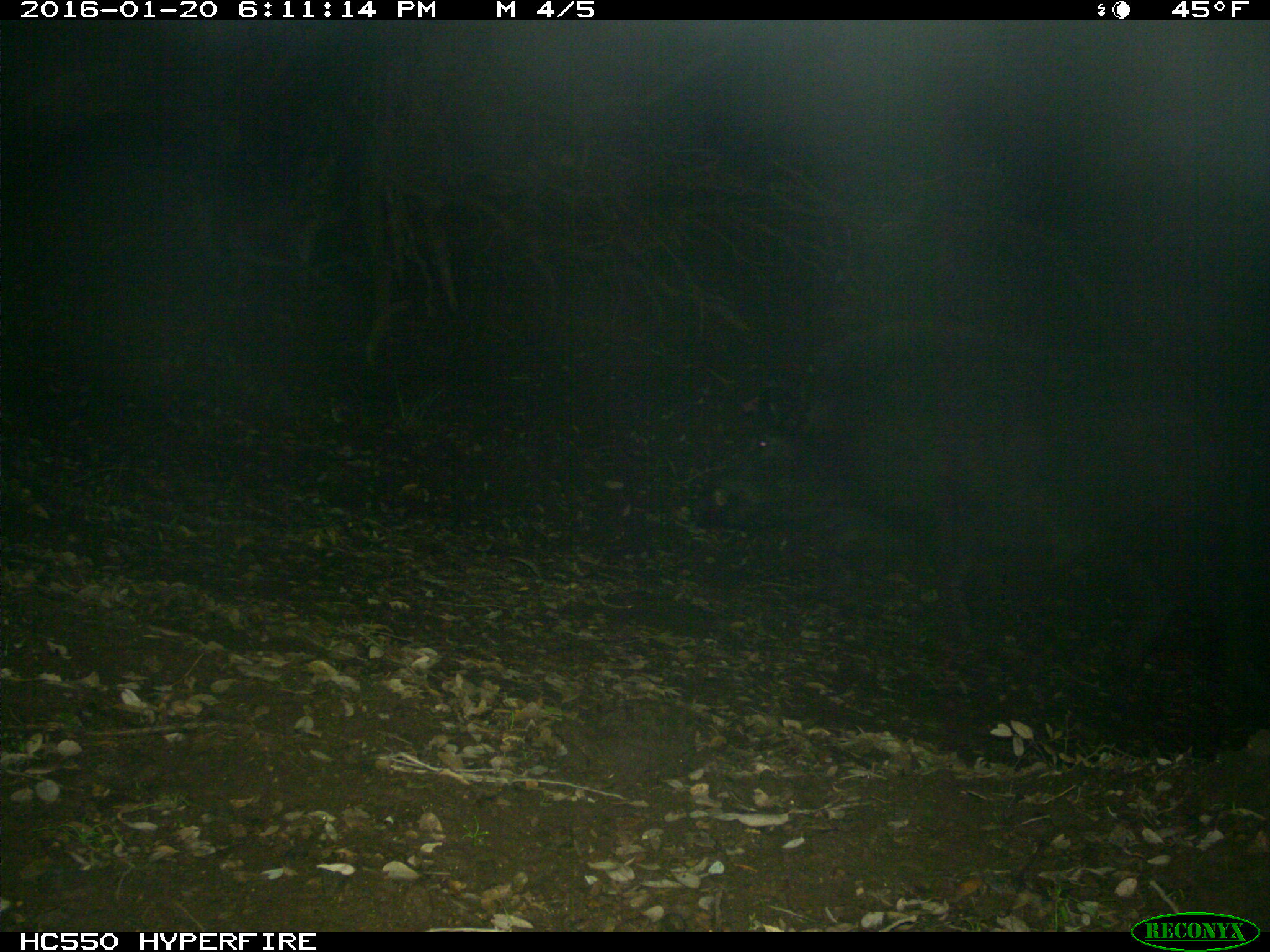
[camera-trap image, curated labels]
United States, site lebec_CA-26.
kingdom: Animalia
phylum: Chordata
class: Mammalia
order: Artiodactyla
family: Suidae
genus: Sus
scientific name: Sus scrofa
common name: wild boar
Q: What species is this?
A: Sus scrofa (wild boar).